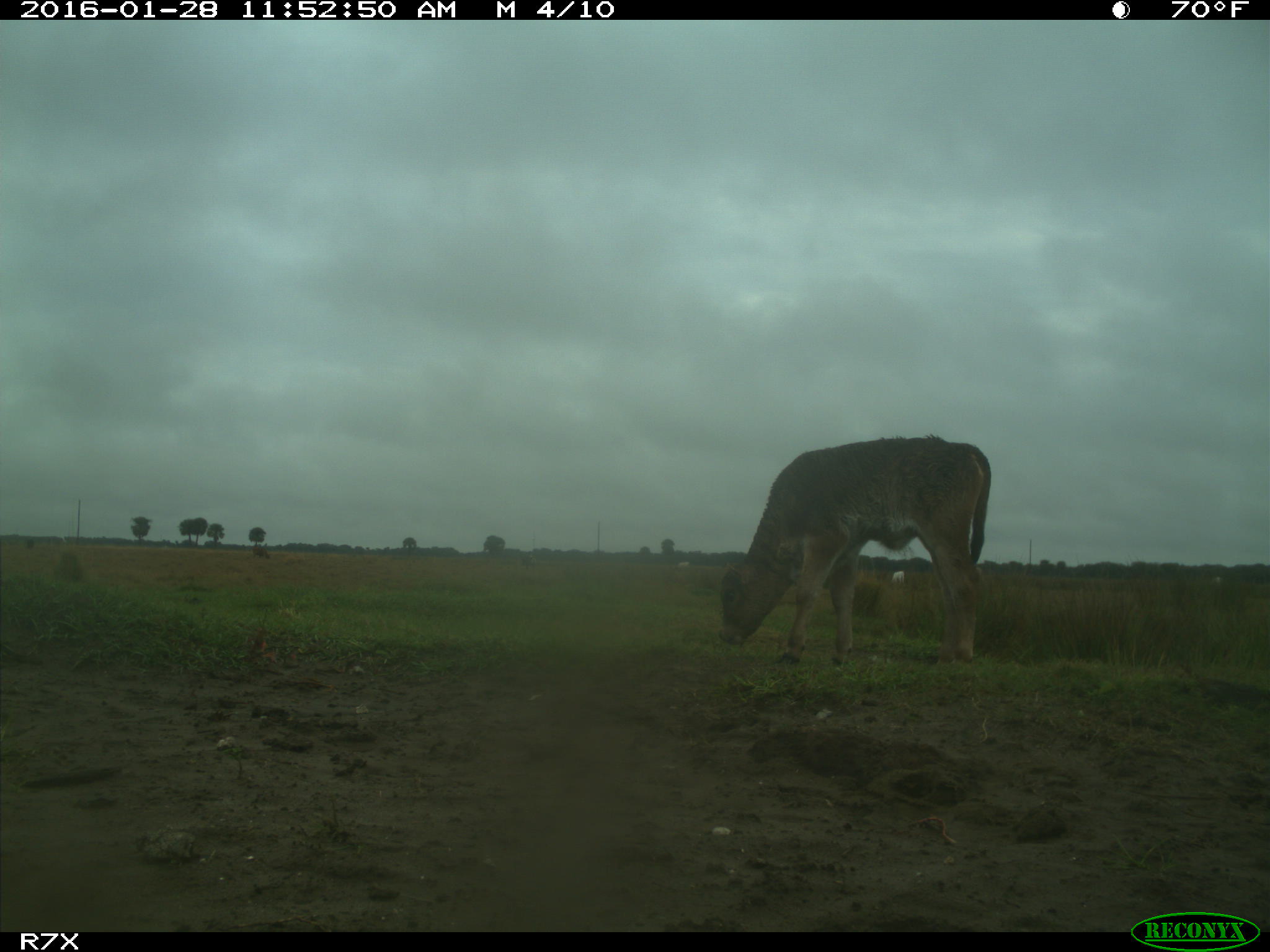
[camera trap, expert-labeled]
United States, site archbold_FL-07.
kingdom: Animalia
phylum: Chordata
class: Mammalia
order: Artiodactyla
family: Bovidae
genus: Bos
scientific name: Bos taurus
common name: domestic cow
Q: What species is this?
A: Bos taurus (domestic cow).